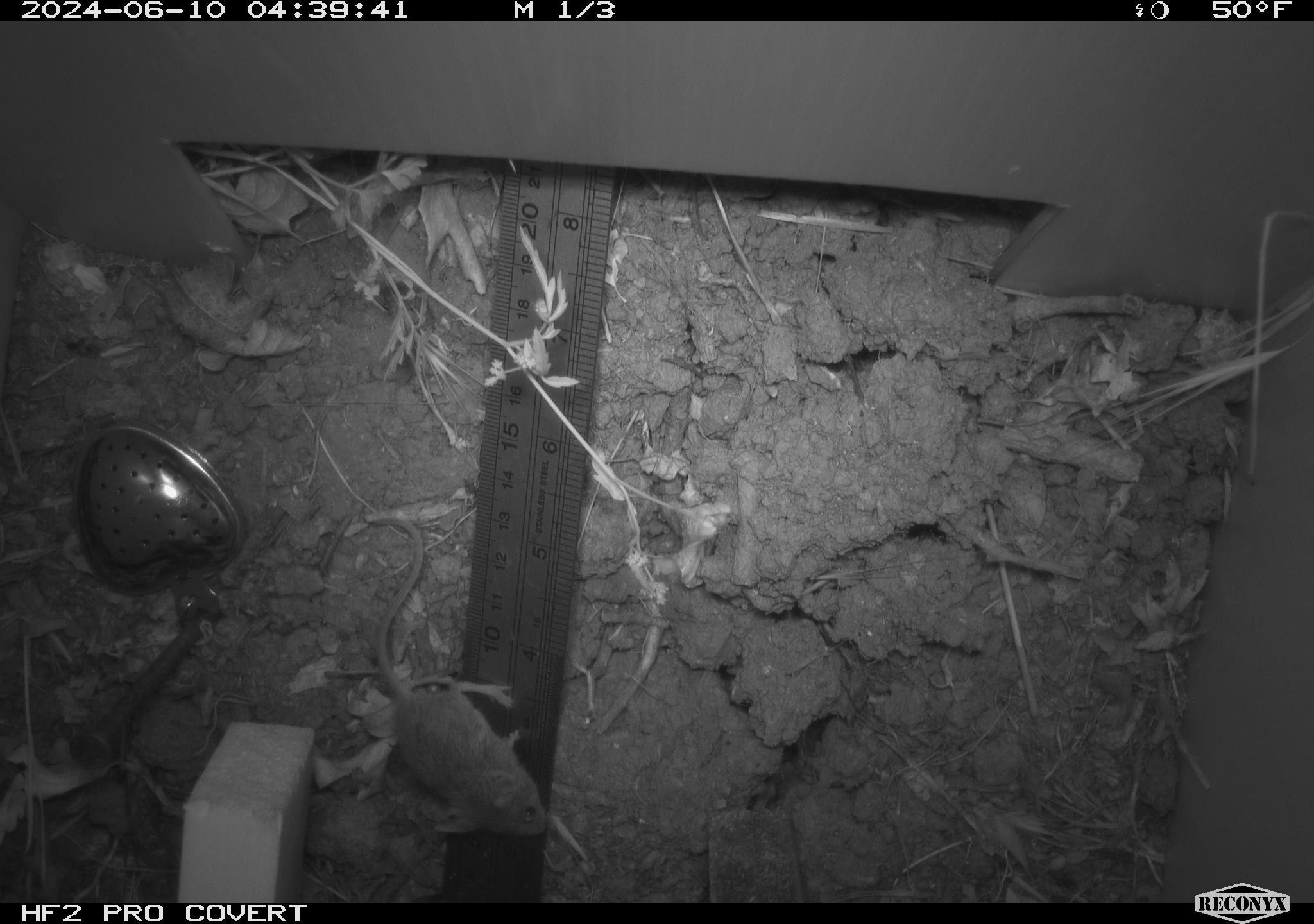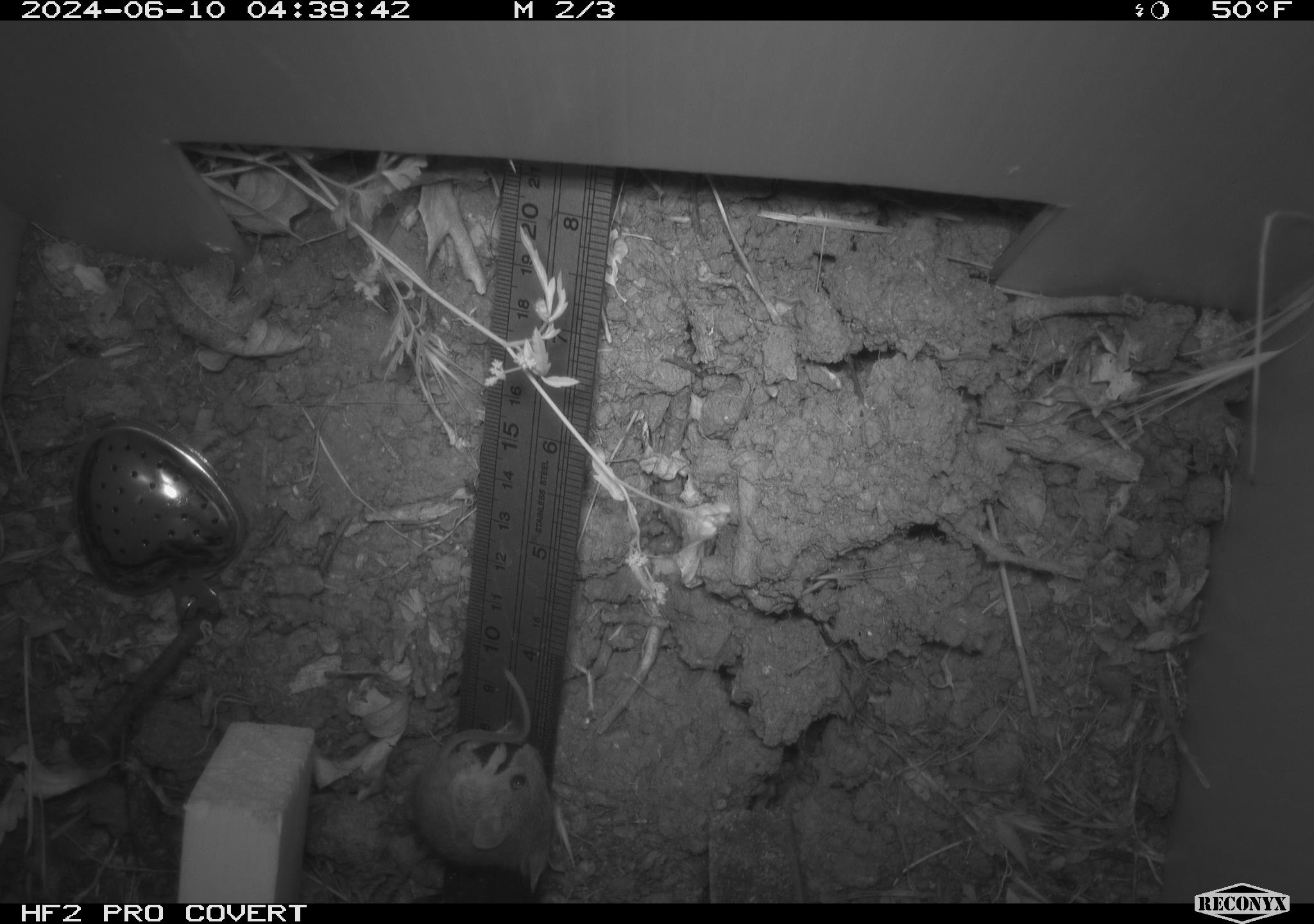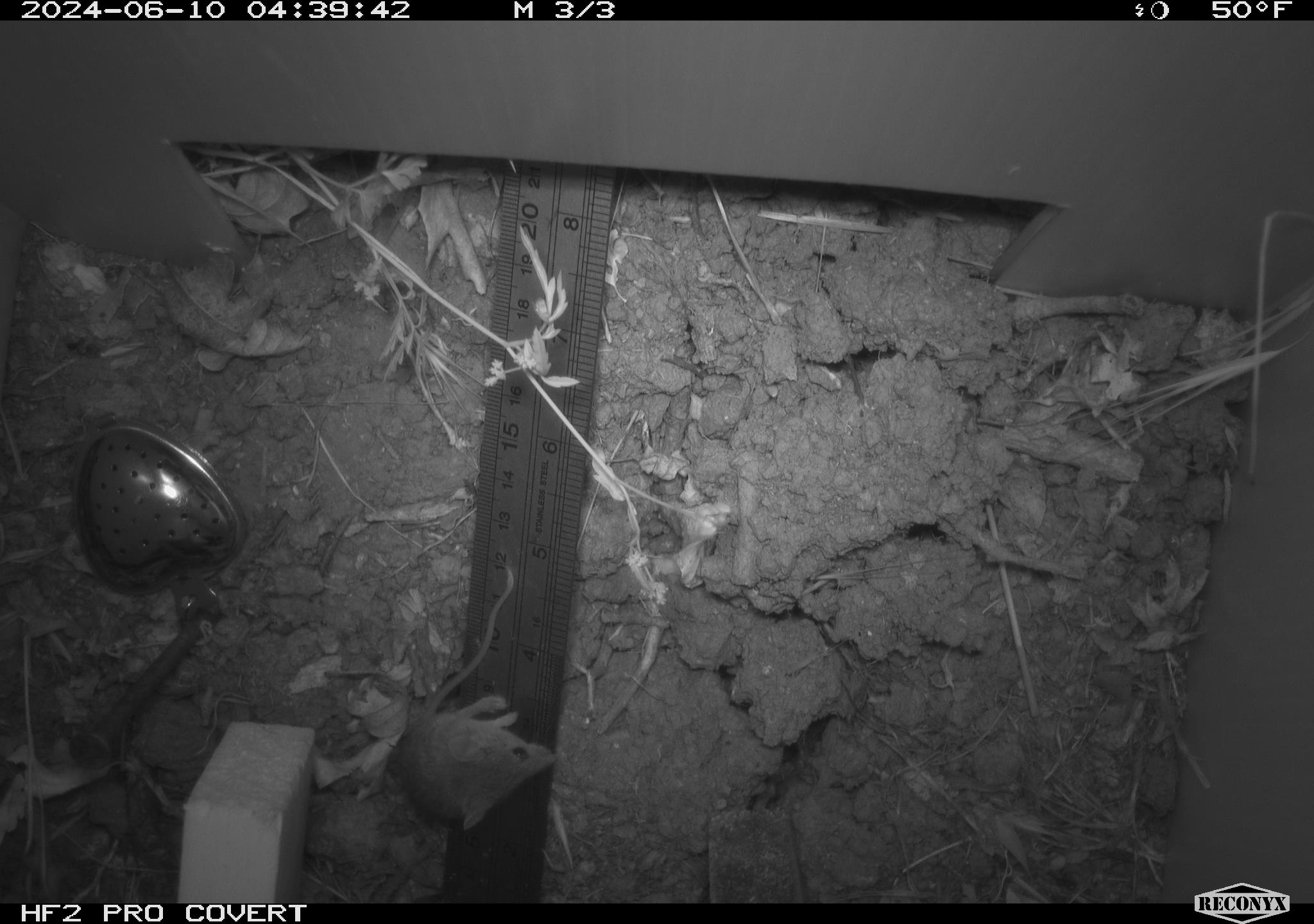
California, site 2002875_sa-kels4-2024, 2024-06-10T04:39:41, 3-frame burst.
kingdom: Animalia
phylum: Chordata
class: Mammalia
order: Rodentia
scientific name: Rodentia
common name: rodent